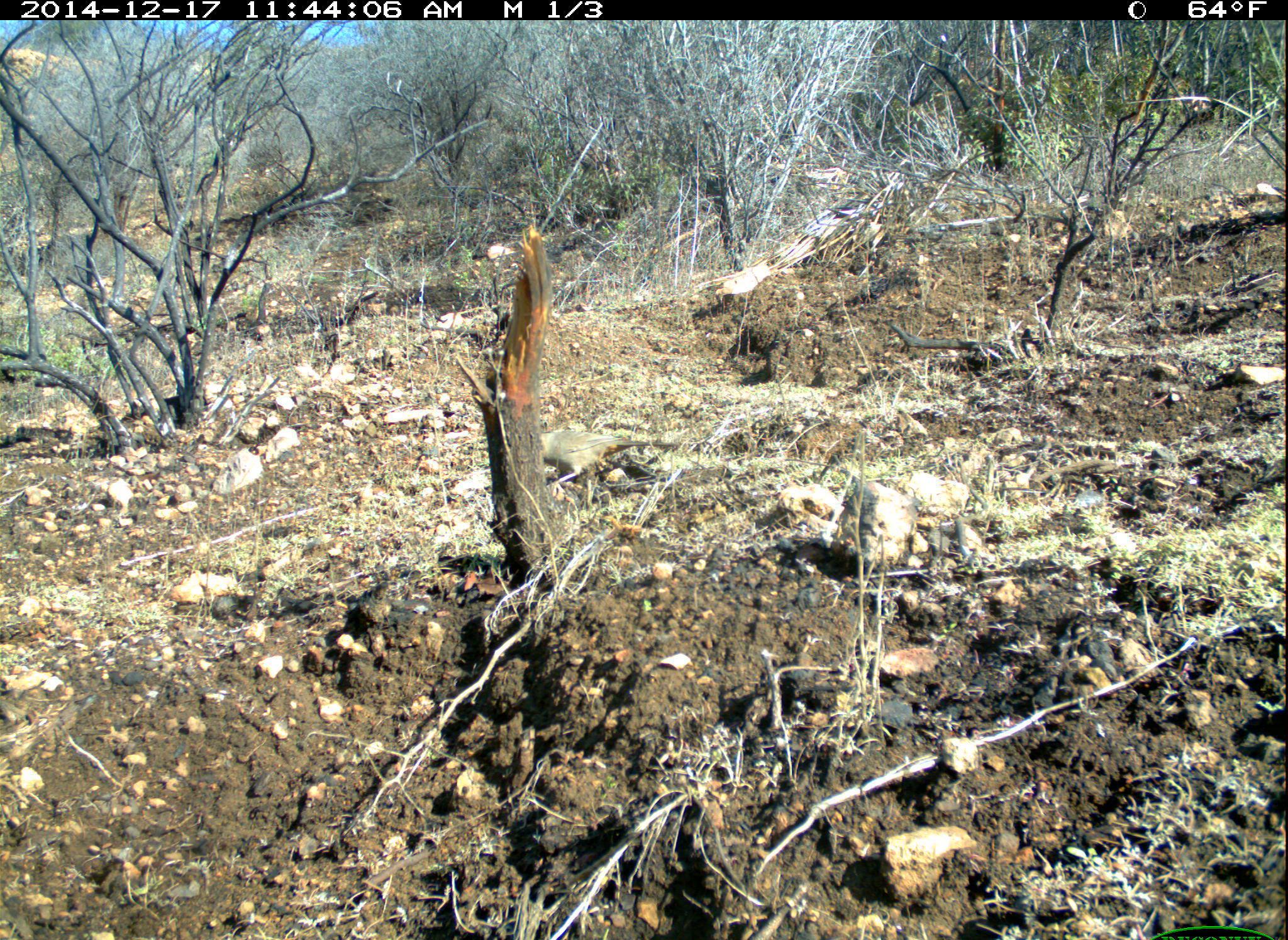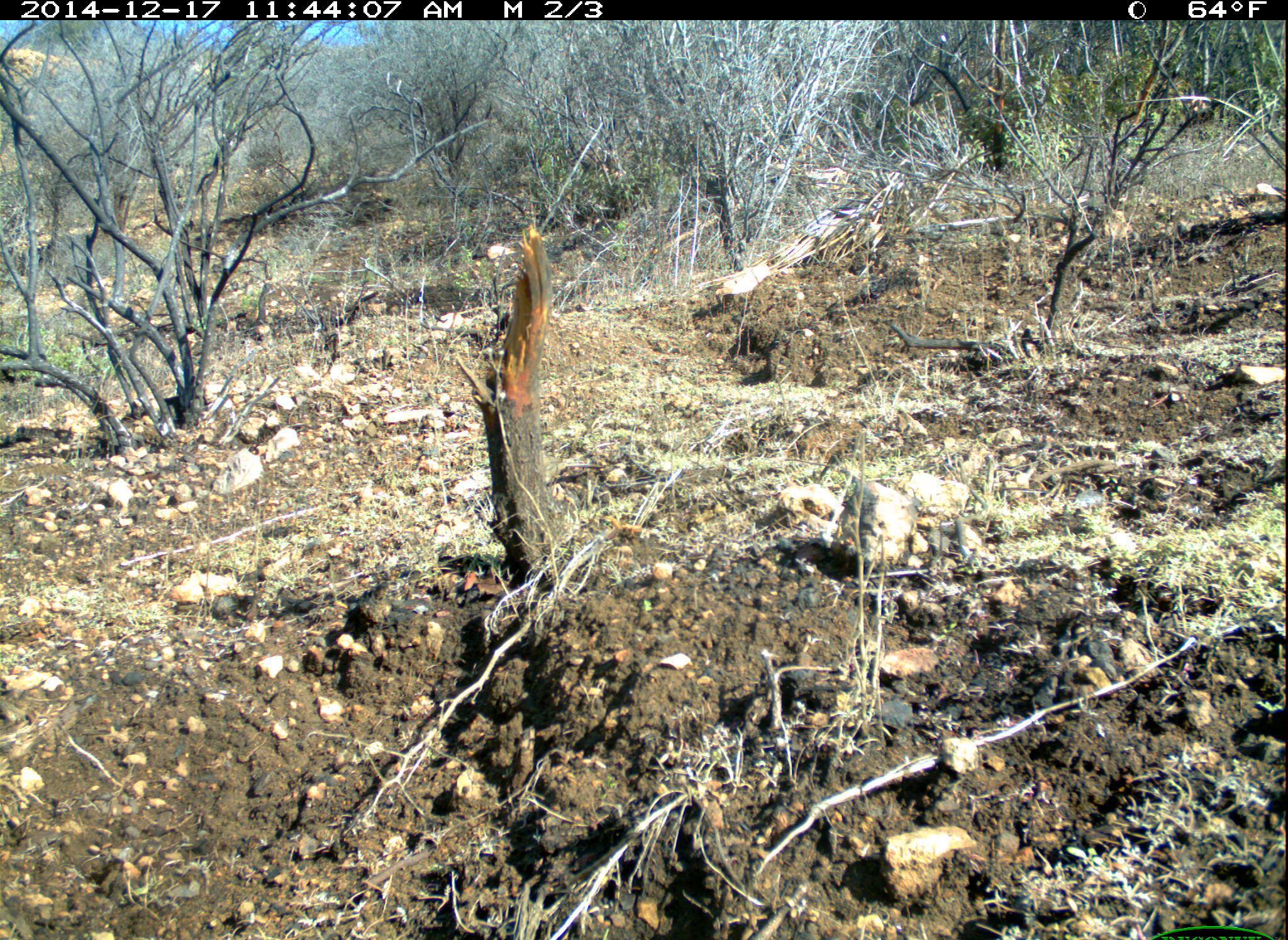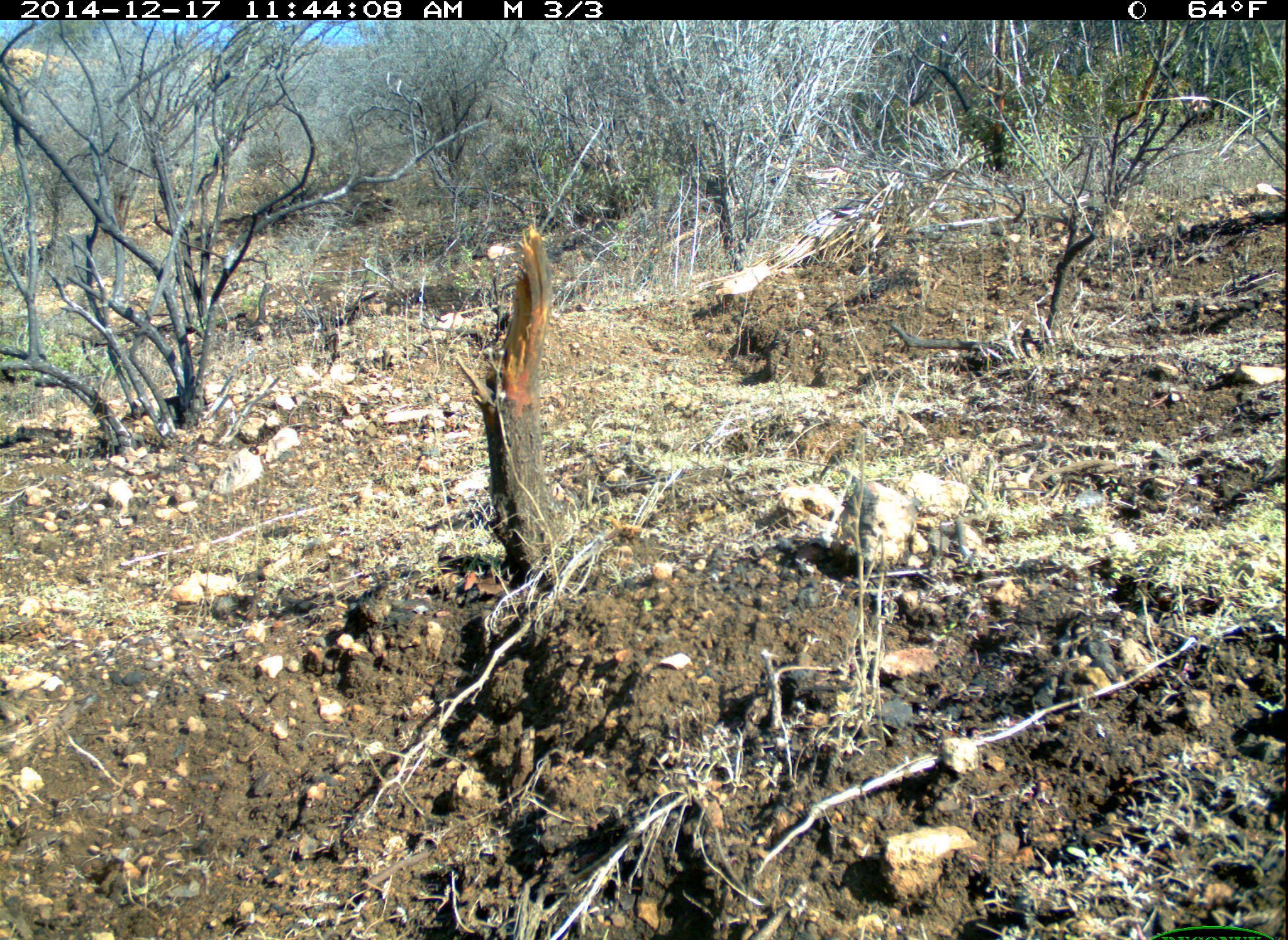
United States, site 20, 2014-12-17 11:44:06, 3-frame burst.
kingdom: Animalia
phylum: Chordata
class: Aves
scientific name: Aves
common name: bird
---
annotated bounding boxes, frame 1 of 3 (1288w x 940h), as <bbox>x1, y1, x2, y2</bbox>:
bird: <bbox>538, 430, 682, 509</bbox>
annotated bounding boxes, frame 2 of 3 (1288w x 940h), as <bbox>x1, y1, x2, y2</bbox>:
bird: <bbox>537, 453, 608, 485</bbox>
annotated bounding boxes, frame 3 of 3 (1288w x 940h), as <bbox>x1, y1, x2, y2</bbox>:
bird: <bbox>487, 487, 553, 526</bbox>